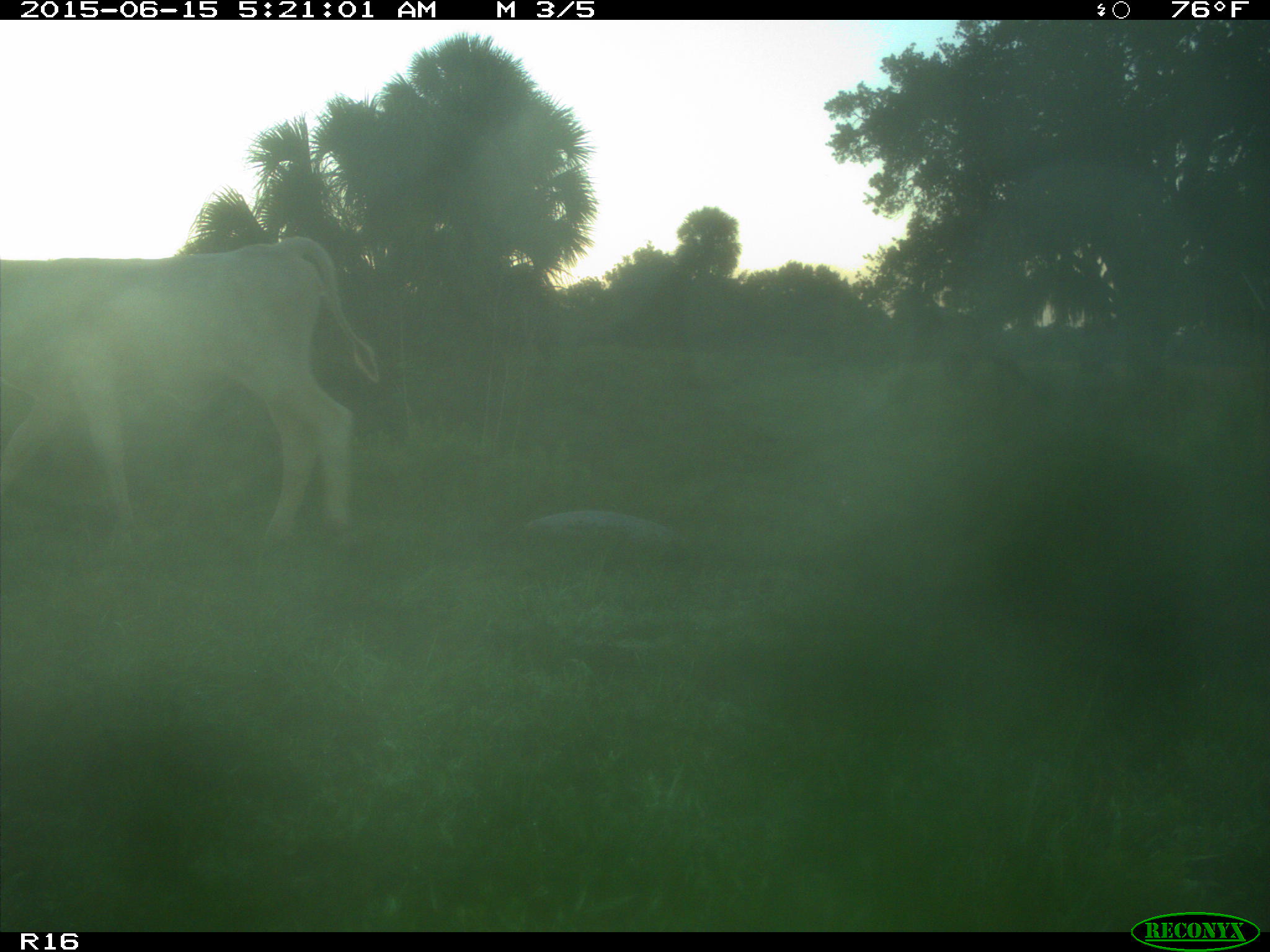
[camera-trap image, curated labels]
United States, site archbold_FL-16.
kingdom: Animalia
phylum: Chordata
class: Mammalia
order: Artiodactyla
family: Bovidae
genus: Bos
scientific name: Bos taurus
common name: domestic cow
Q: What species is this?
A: Bos taurus (domestic cow).